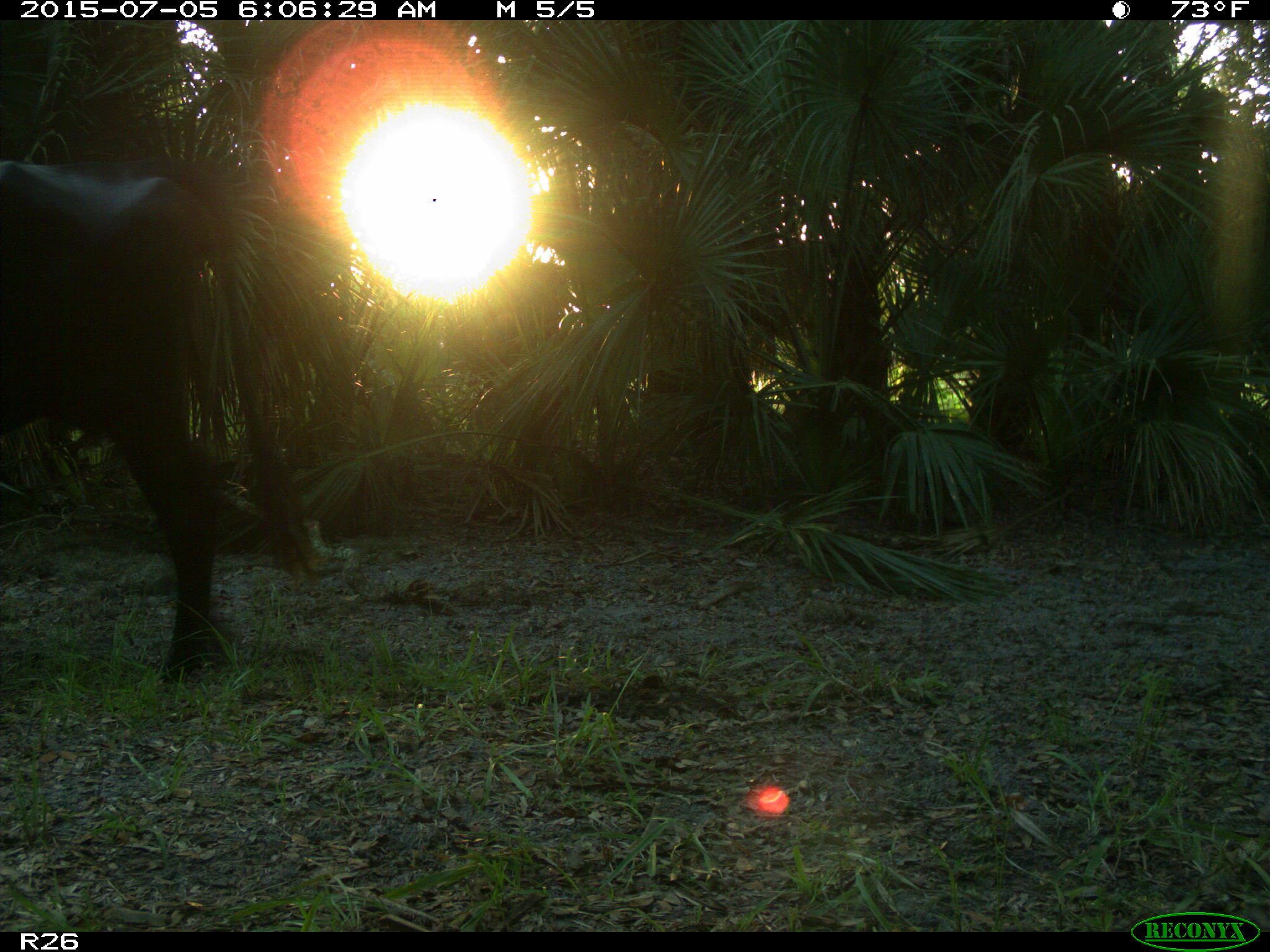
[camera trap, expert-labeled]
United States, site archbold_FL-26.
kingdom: Animalia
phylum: Chordata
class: Mammalia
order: Artiodactyla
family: Bovidae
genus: Bos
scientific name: Bos taurus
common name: domestic cow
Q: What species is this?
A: Bos taurus (domestic cow).